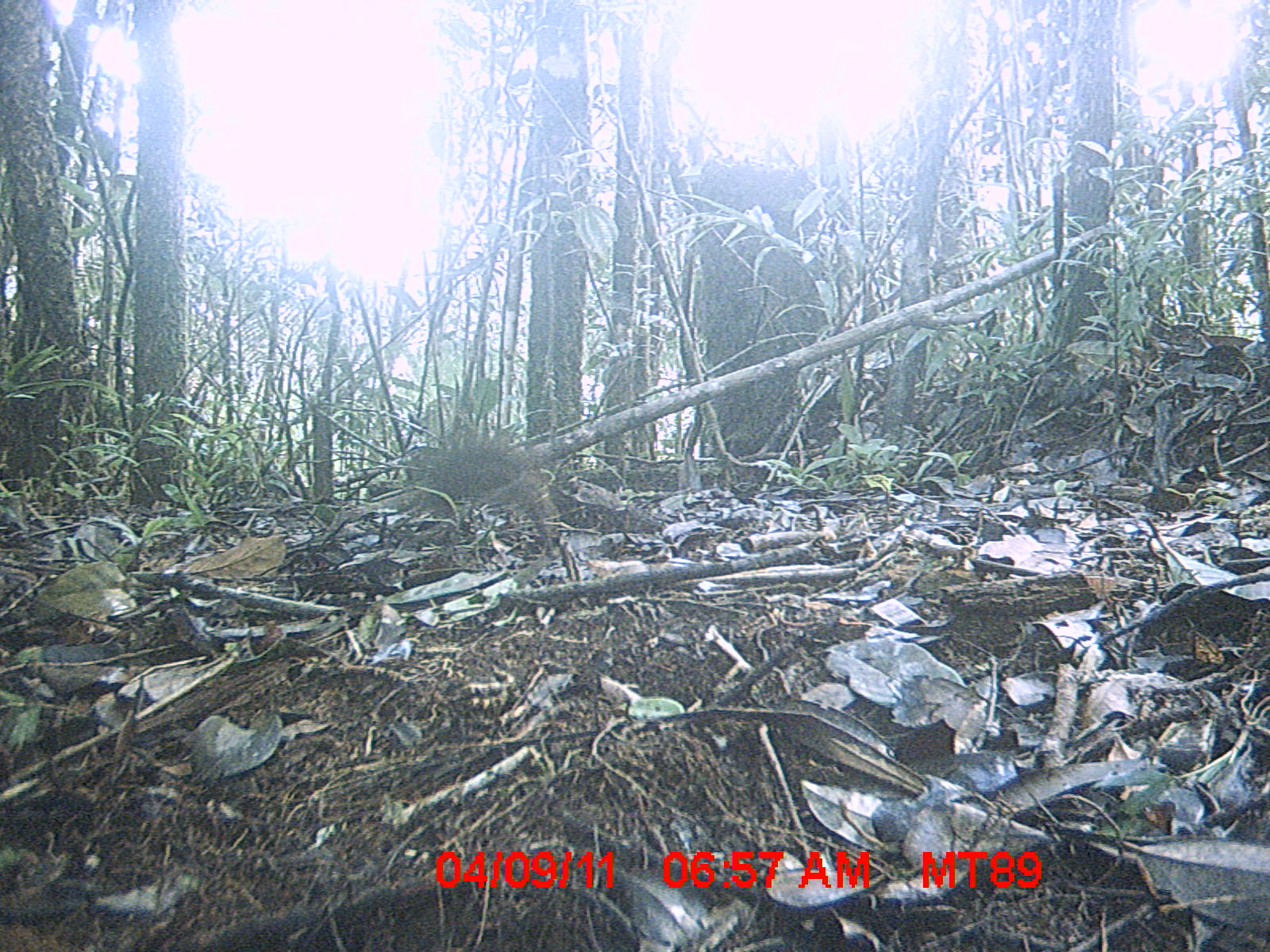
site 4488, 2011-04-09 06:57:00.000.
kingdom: Animalia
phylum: Chordata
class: Mammalia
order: Rodentia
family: Nesomyidae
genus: Nesomys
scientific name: Nesomys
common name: nesomys rodents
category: nesomys sp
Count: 1.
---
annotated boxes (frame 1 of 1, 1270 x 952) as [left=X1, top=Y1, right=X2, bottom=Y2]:
nesomys sp: [left=417, top=426, right=561, bottom=556]